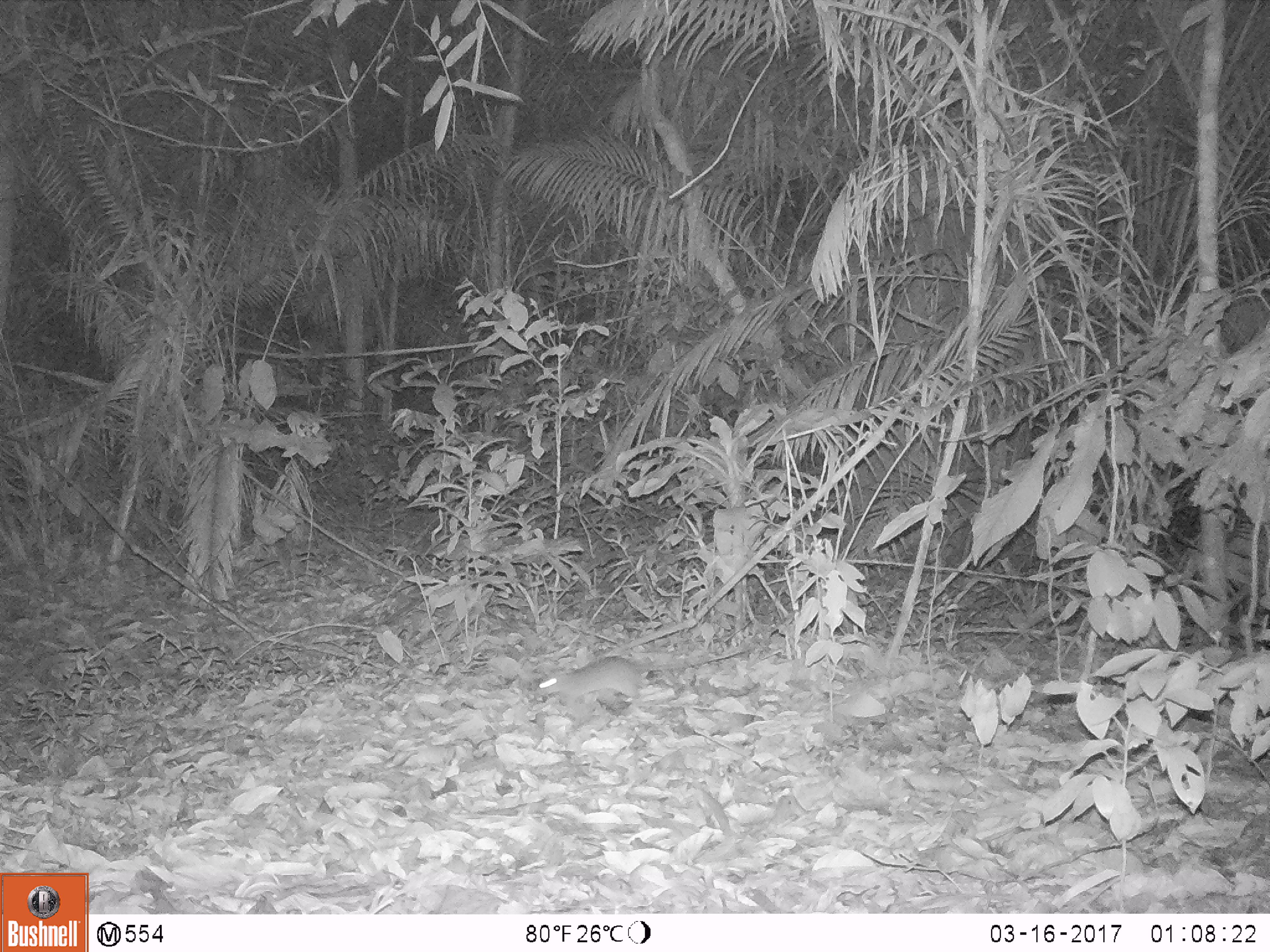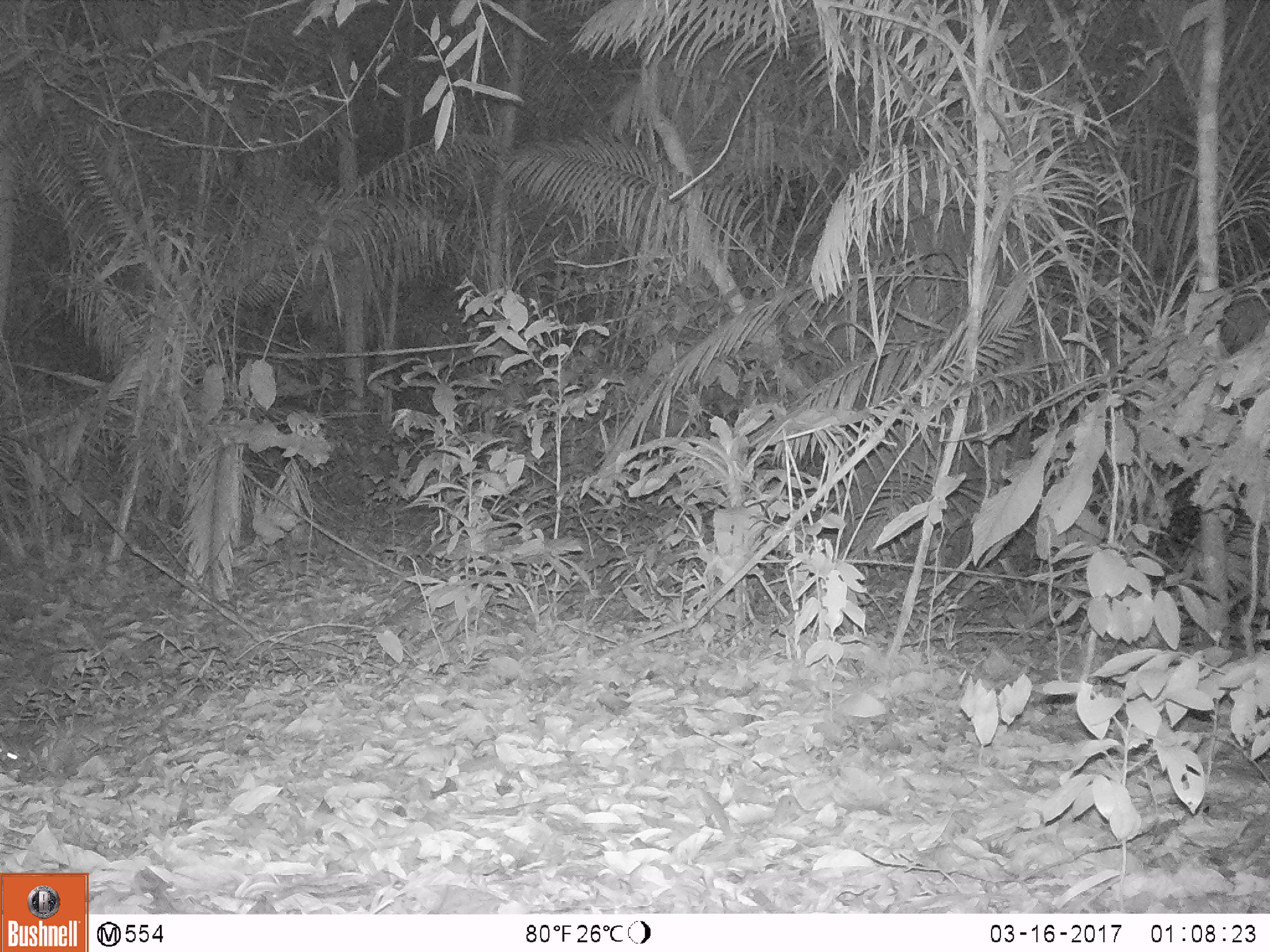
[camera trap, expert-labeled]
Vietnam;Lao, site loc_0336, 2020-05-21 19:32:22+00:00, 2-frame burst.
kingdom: Animalia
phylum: Chordata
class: Mammalia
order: Rodentia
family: Muridae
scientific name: Muridae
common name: old-world mice and rats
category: unidentified murid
Unidentified murid (old-world mice and rats) (Muridae). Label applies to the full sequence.